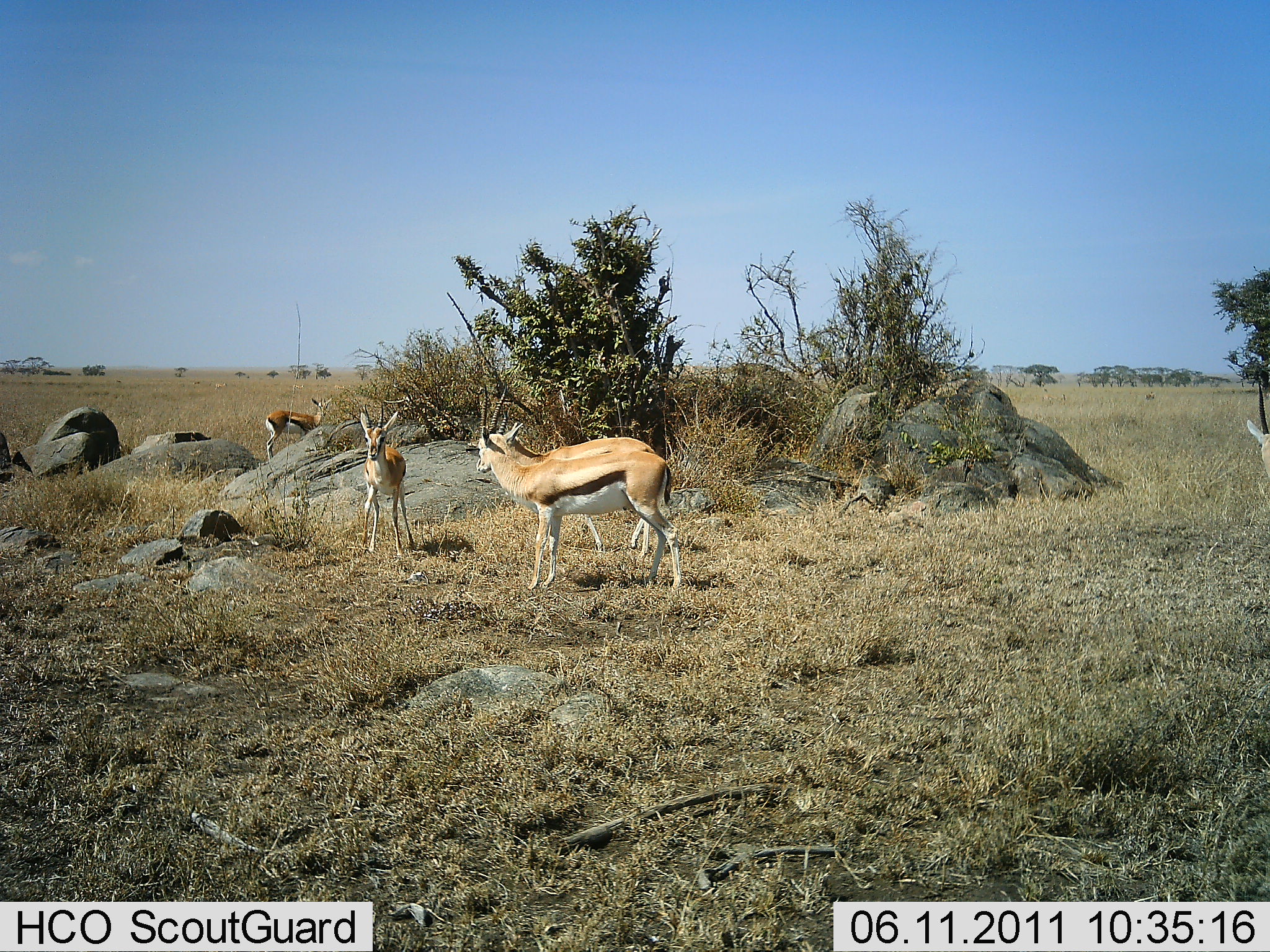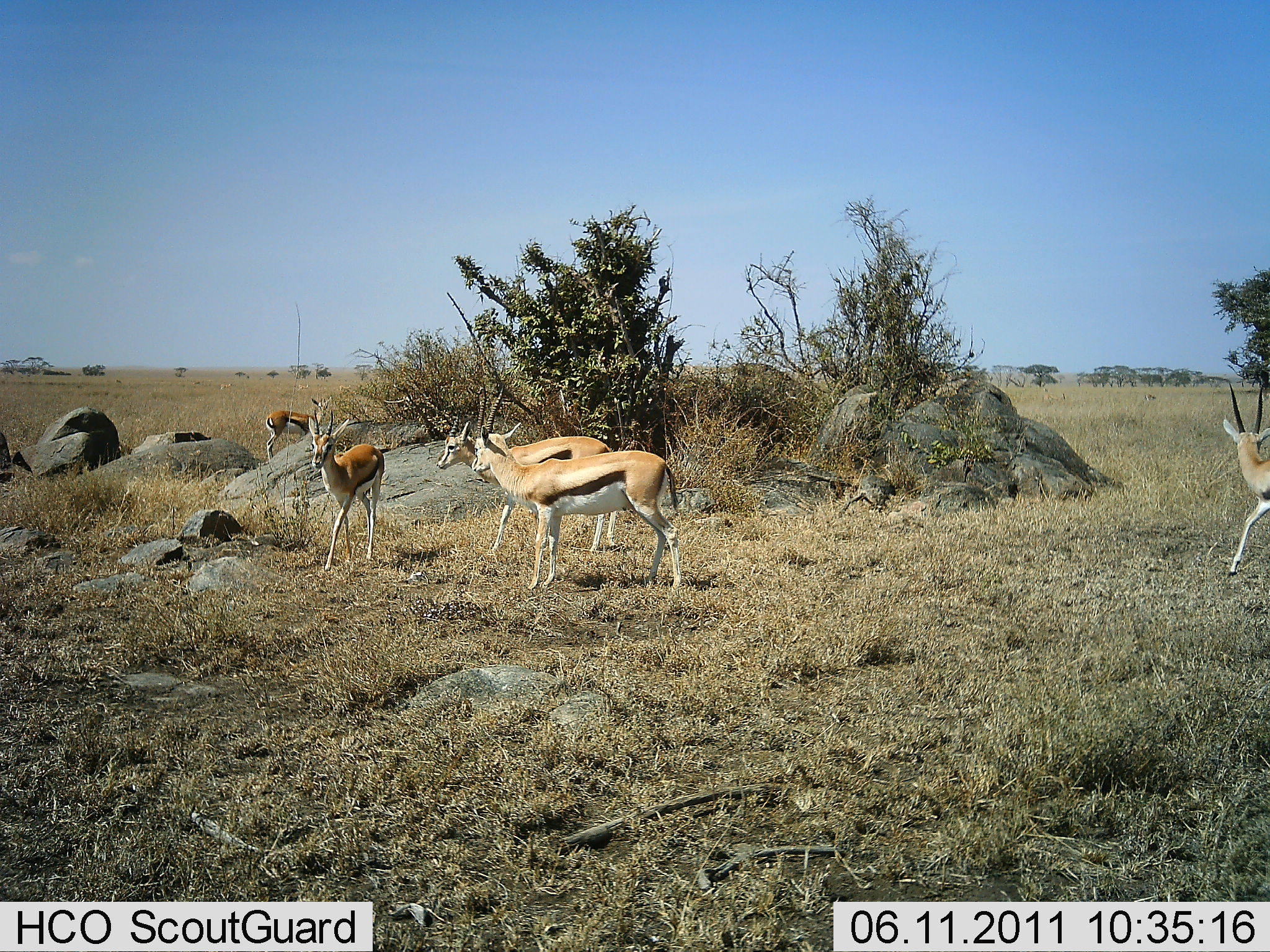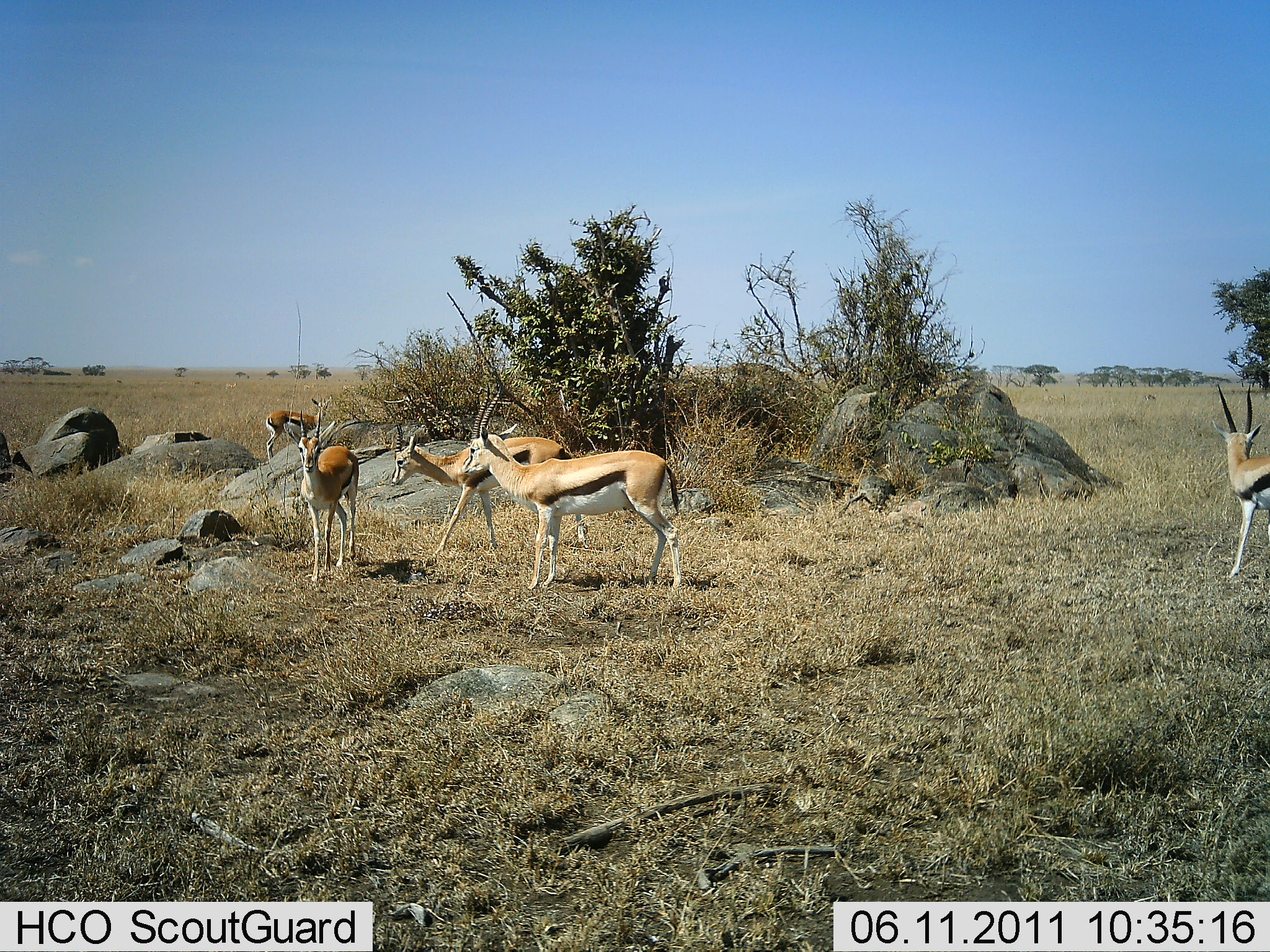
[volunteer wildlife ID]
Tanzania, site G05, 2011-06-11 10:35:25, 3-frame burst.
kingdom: Animalia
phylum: Chordata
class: Mammalia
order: Artiodactyla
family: Bovidae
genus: Eudorcas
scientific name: Eudorcas thomsonii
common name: thomson's gazelle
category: gazellethomsons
Gazellethomsons (thomson's gazelle) (Eudorcas thomsonii), count 5. Behavior (volunteer vote fractions): standing 75%, resting 0%, moving 83%, interacting 17%. Young present (vote fraction): 0%. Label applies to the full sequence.